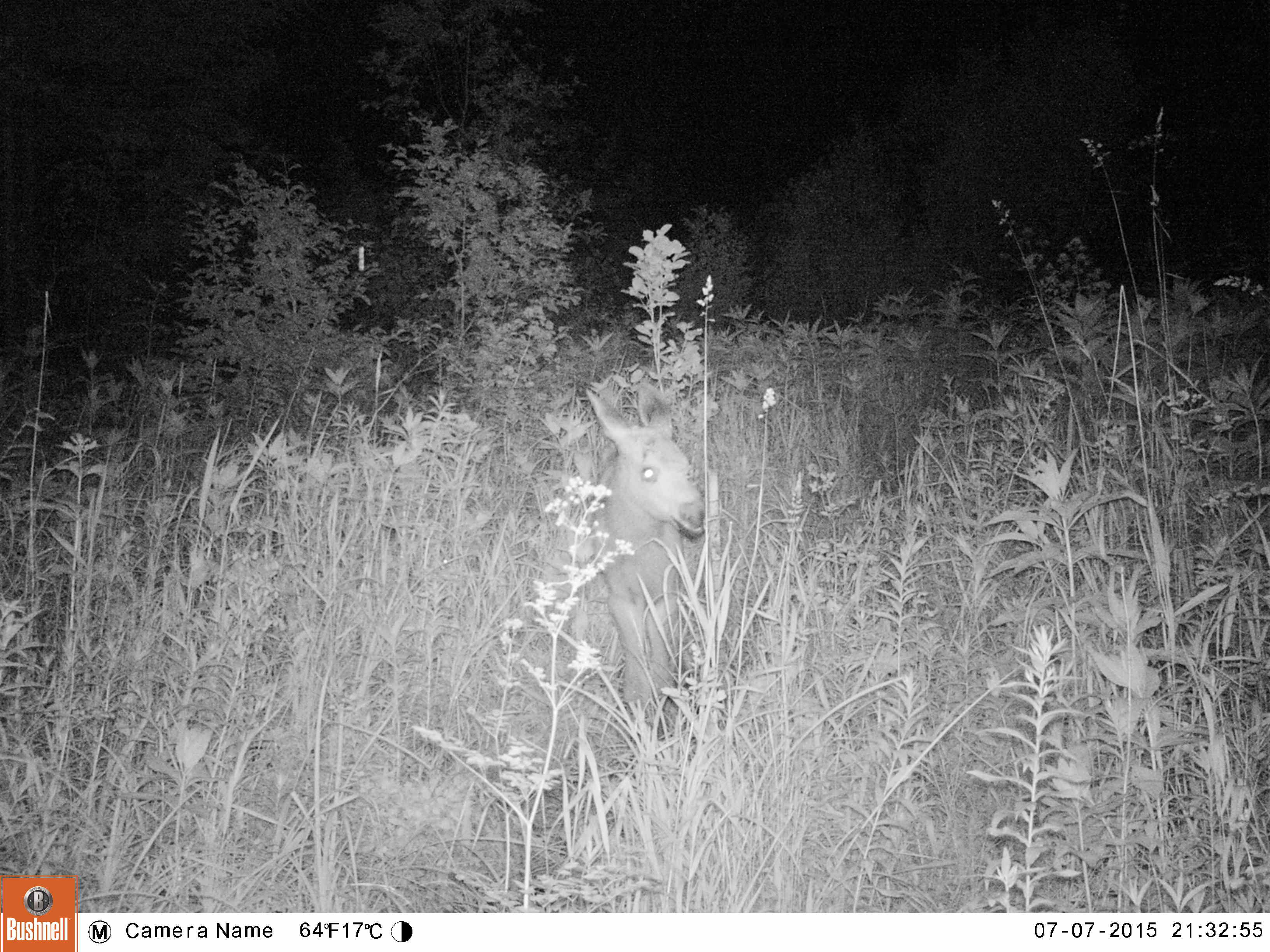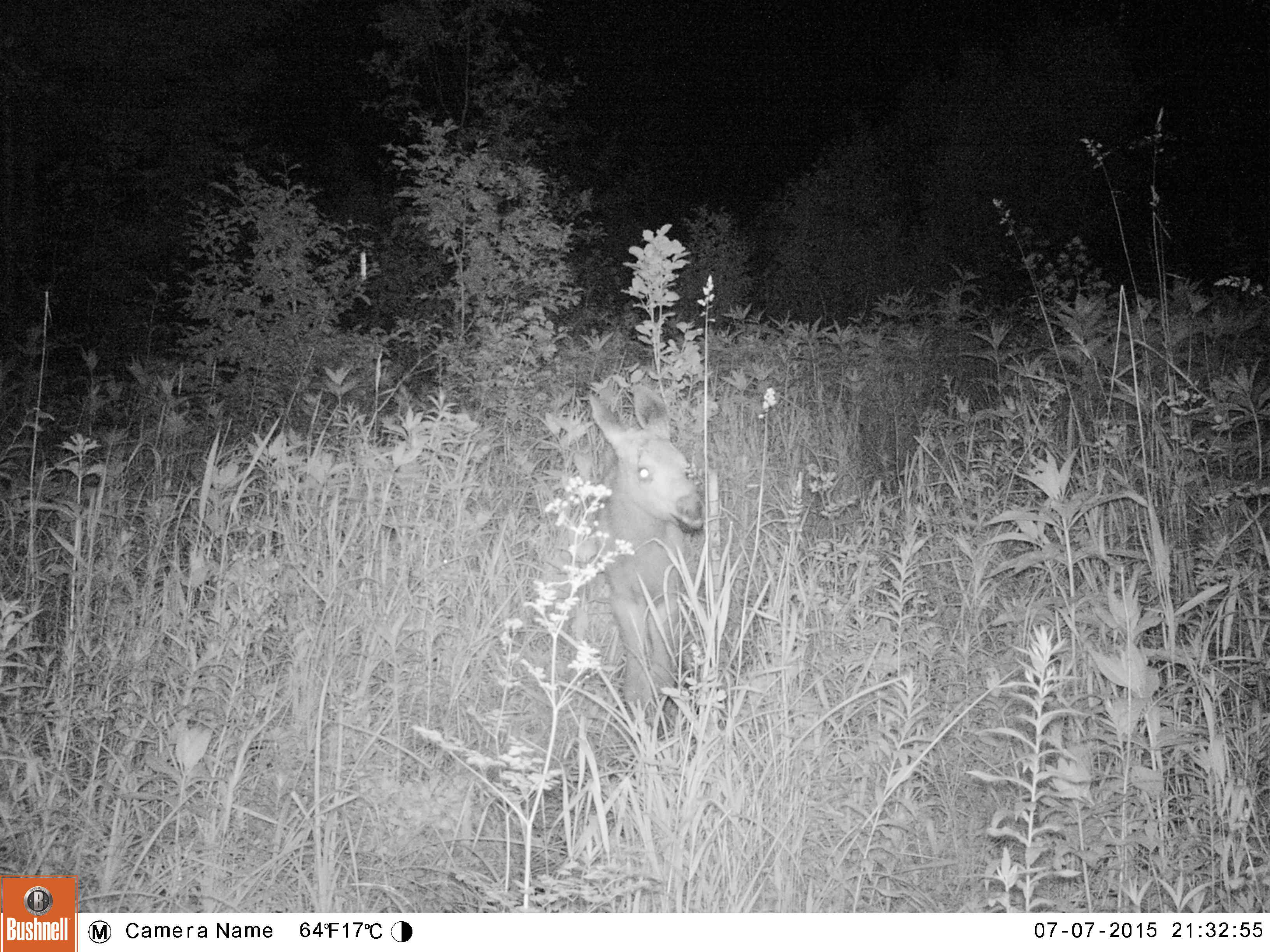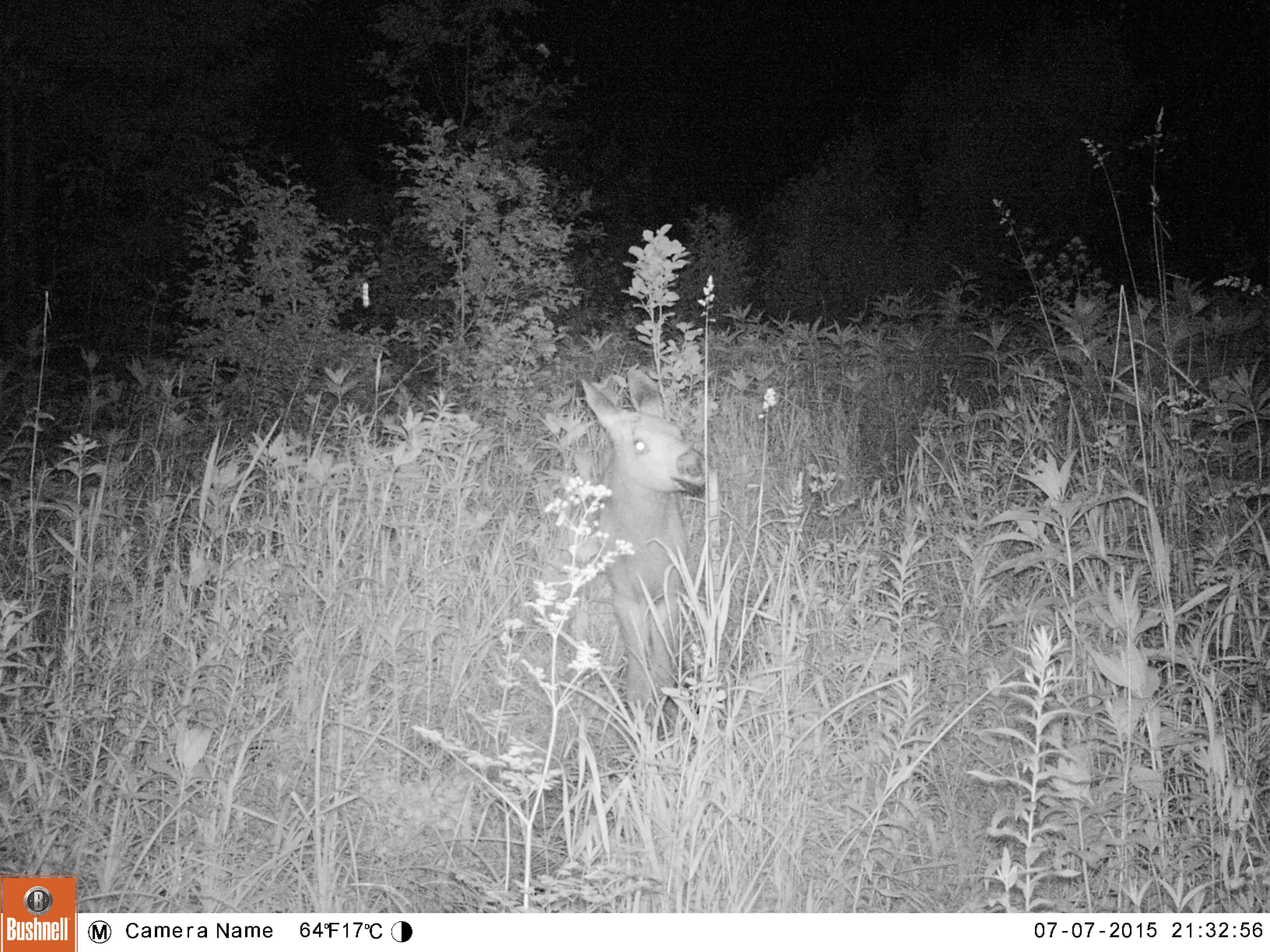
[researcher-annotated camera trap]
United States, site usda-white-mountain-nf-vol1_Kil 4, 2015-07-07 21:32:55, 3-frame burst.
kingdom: Animalia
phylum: Chordata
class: Mammalia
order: Artiodactyla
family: Cervidae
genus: Alces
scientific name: Alces alces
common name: moose